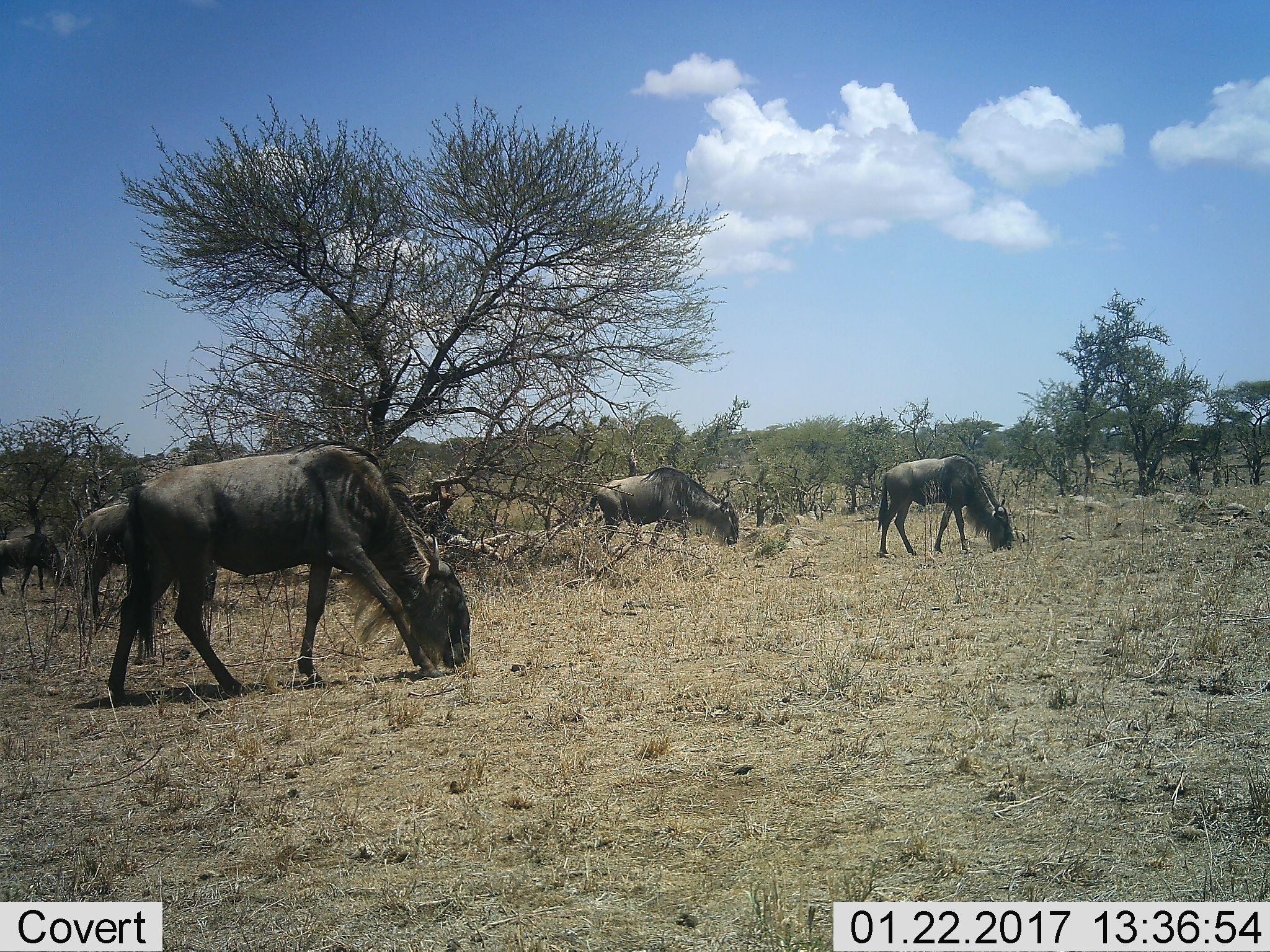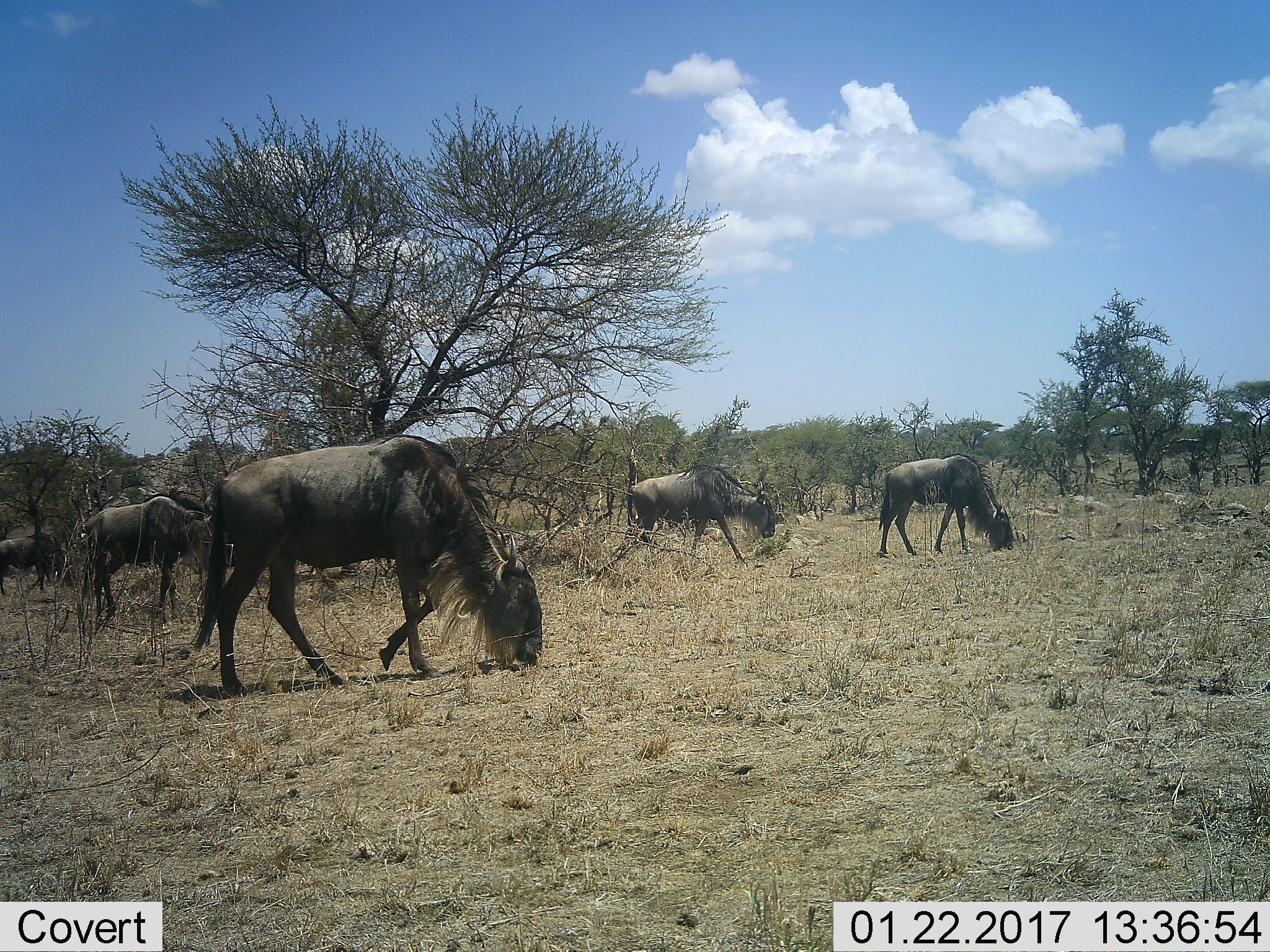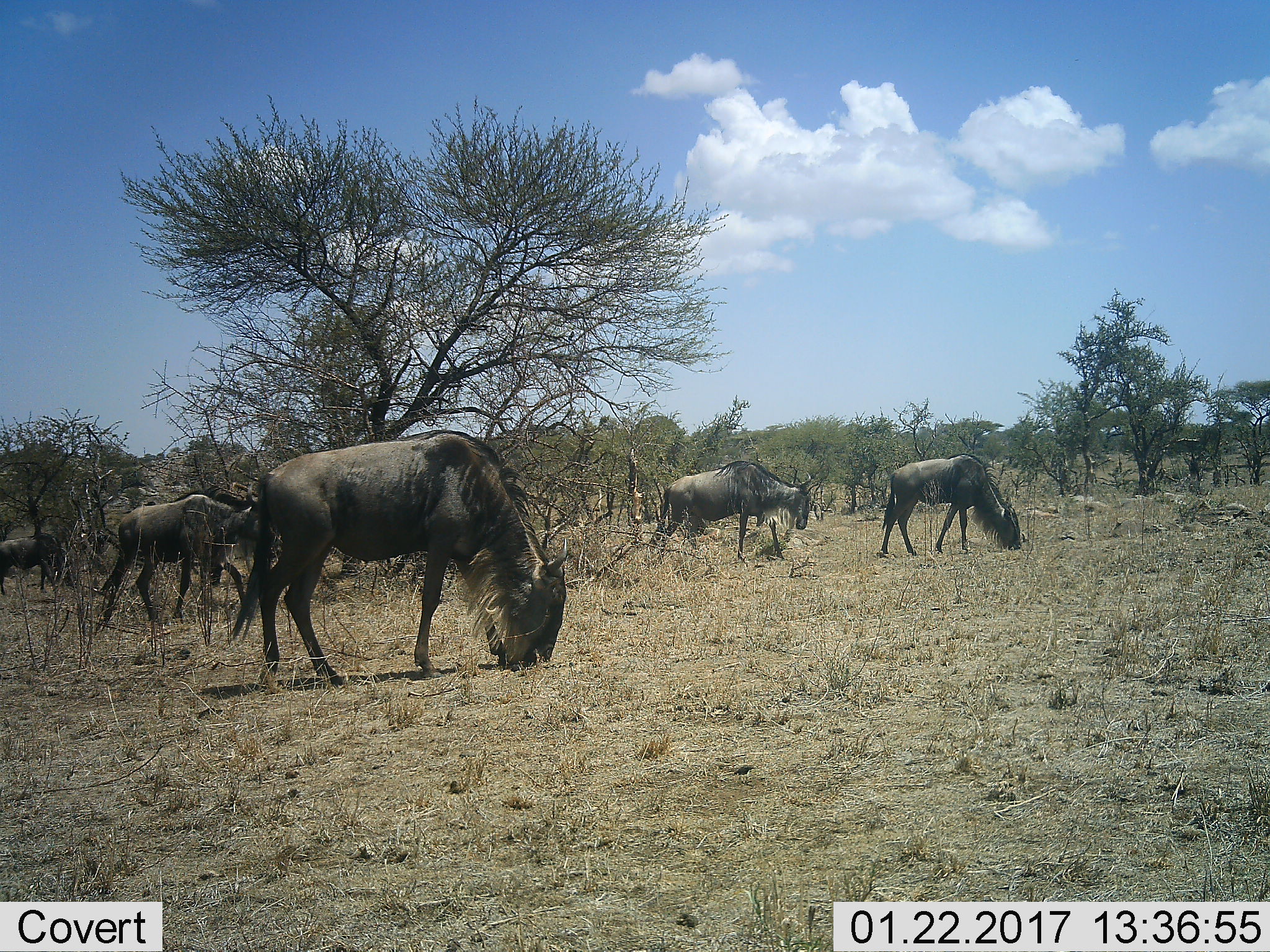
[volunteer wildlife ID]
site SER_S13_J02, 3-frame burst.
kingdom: Animalia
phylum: Chordata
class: Mammalia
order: Artiodactyla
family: Bovidae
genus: Connochaetes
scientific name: Connochaetes taurinus taurinus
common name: blue wildebeest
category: wildebeestblue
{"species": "wildebeestblue (blue wildebeest) (Connochaetes taurinus taurinus)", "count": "5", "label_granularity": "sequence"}